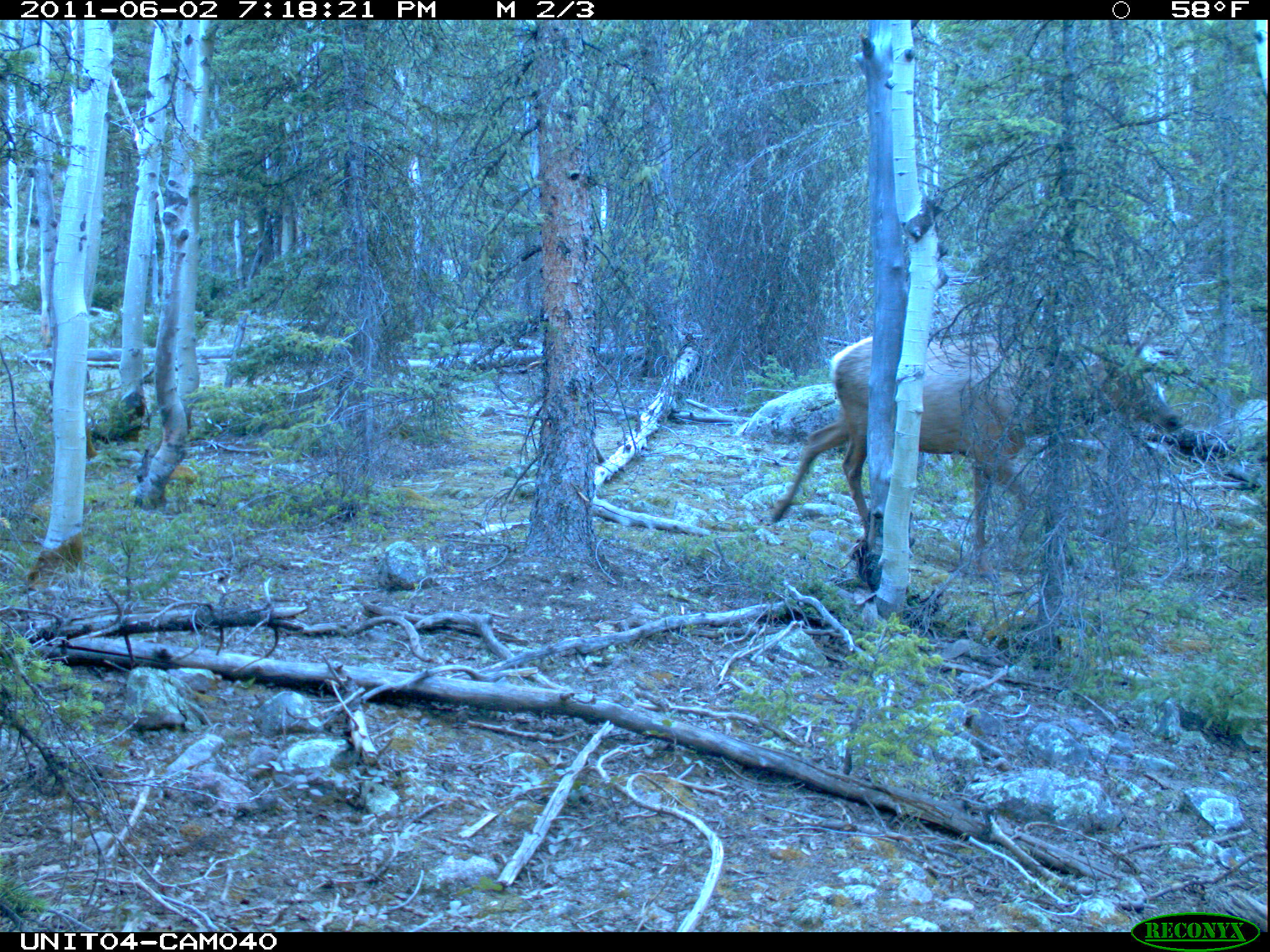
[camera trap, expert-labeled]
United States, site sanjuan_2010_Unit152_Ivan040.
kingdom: Animalia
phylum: Chordata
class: Mammalia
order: Artiodactyla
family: Cervidae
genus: Cervus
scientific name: Cervus elaphus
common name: red deer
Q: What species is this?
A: Cervus elaphus (red deer).